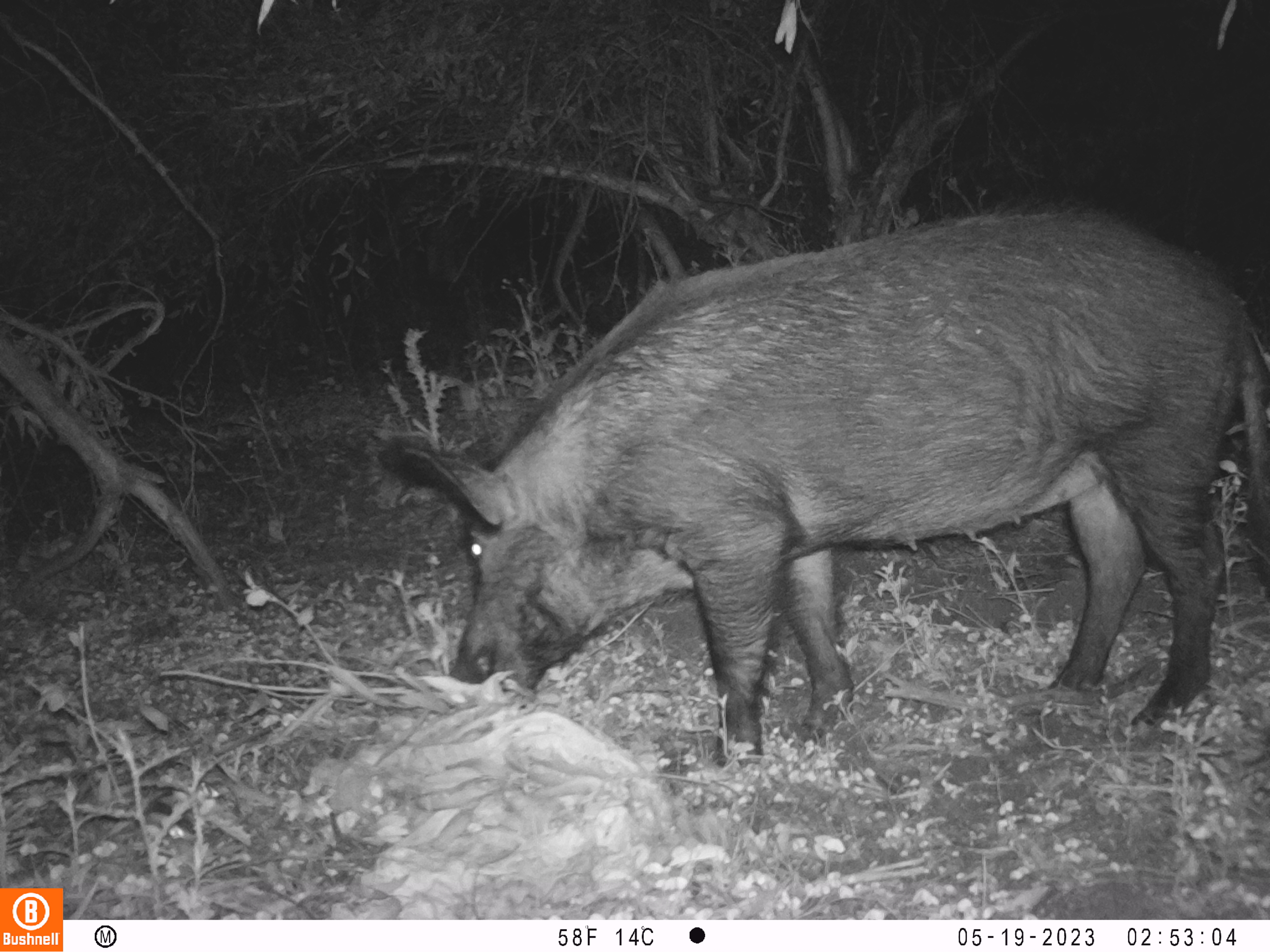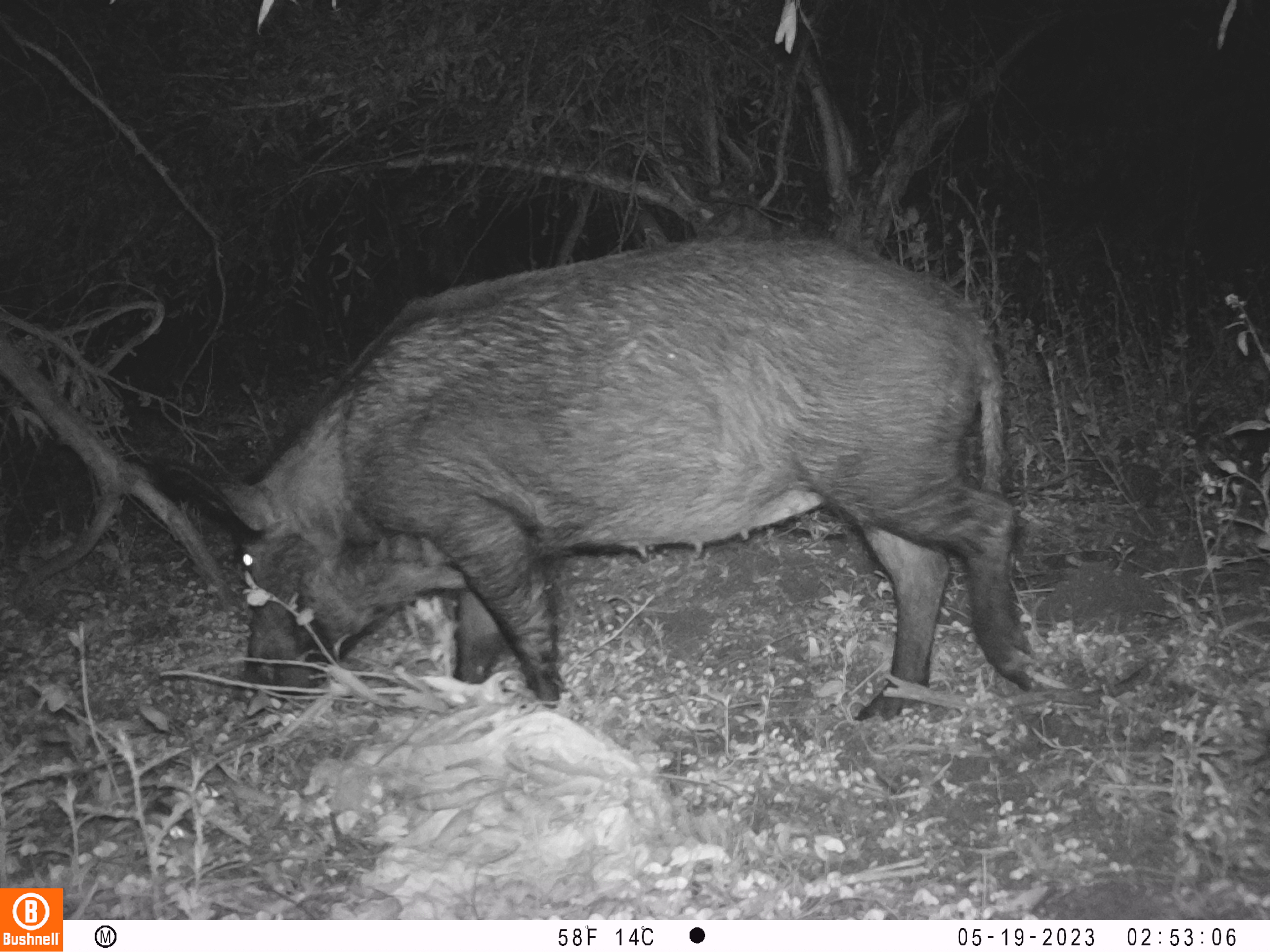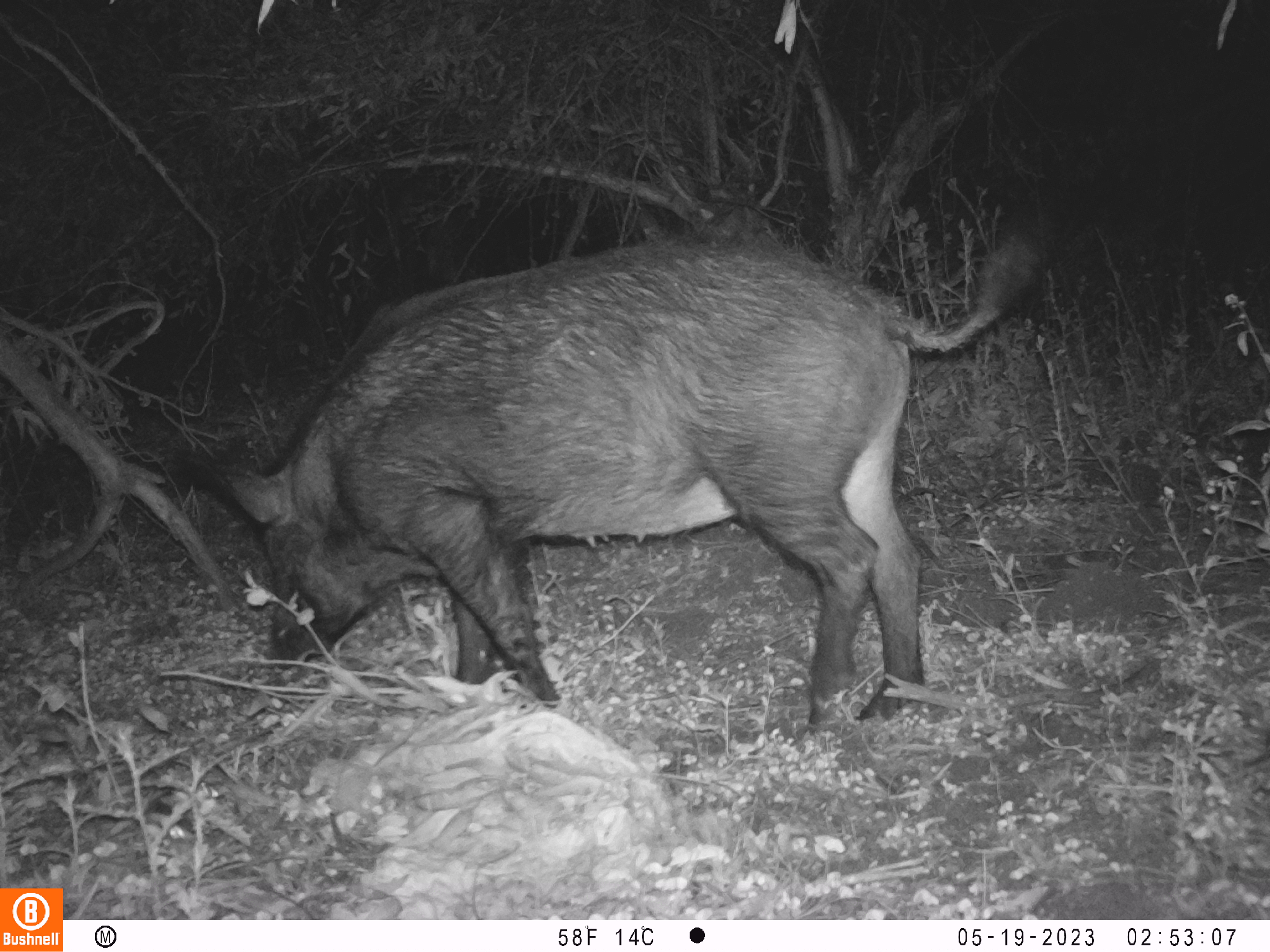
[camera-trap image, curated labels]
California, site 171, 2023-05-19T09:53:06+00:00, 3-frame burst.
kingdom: Animalia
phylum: Chordata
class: Mammalia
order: Artiodactyla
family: Suidae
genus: Sus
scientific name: Sus scrofa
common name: wild boar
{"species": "wild boar (Sus scrofa)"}